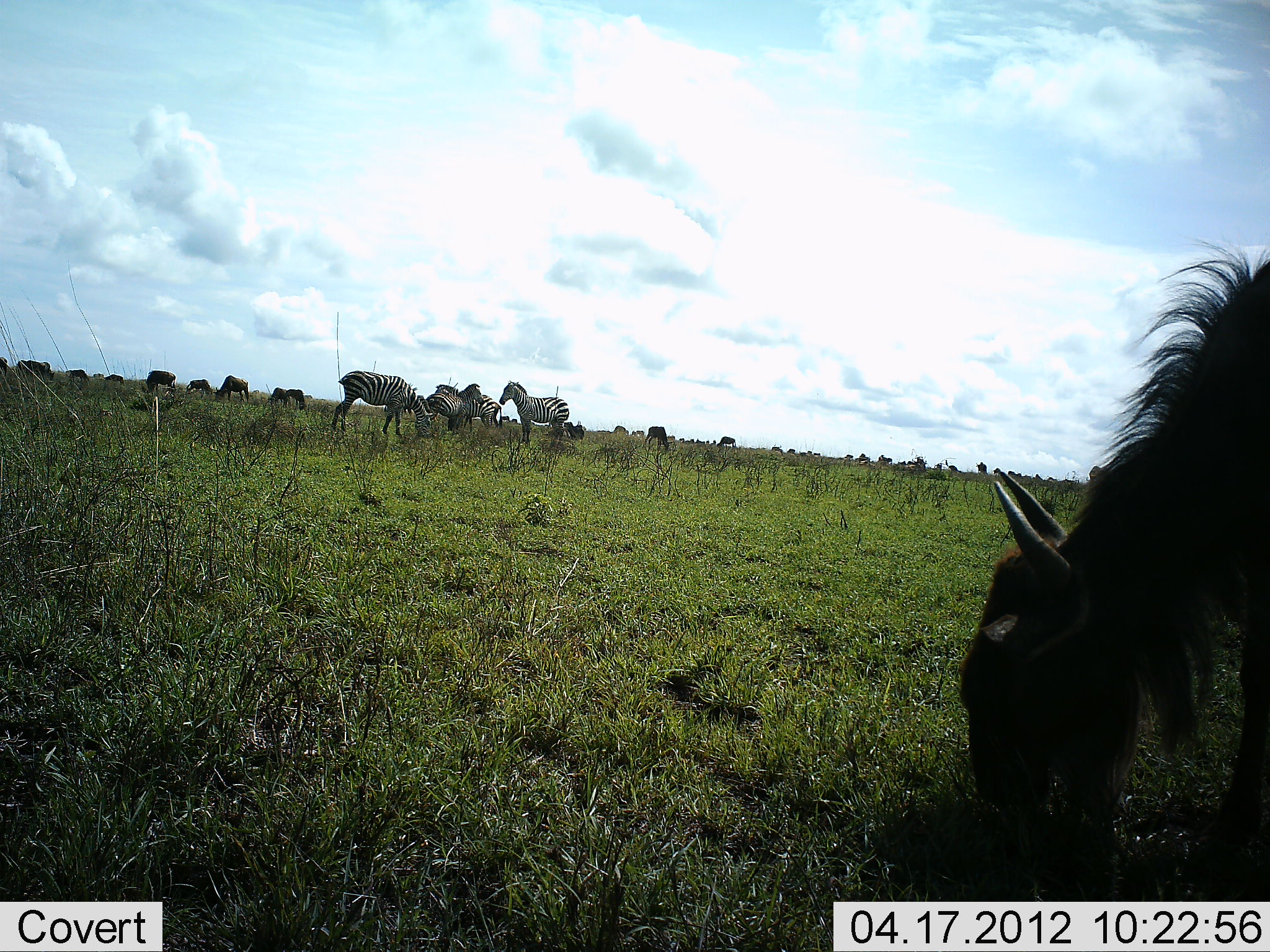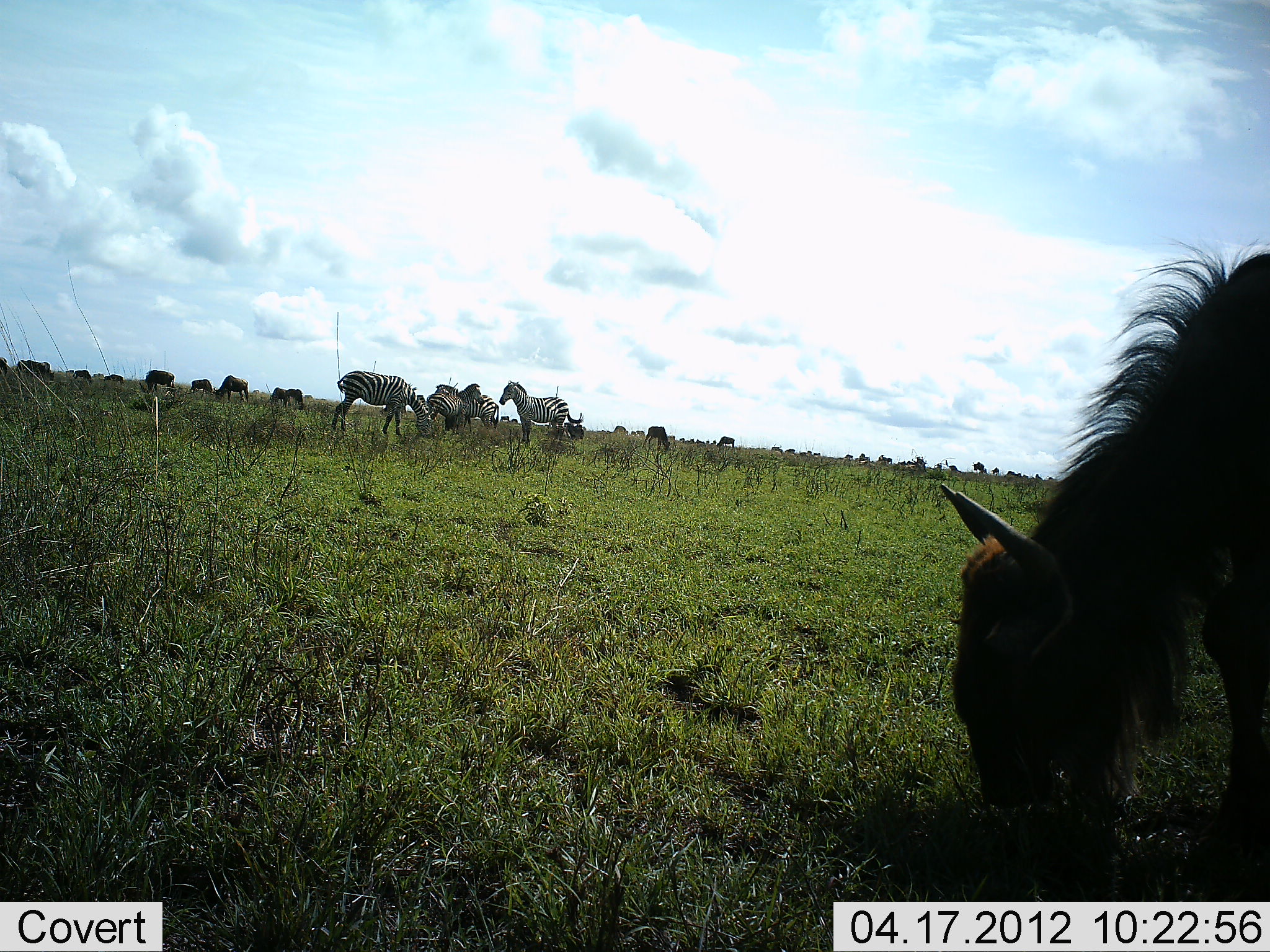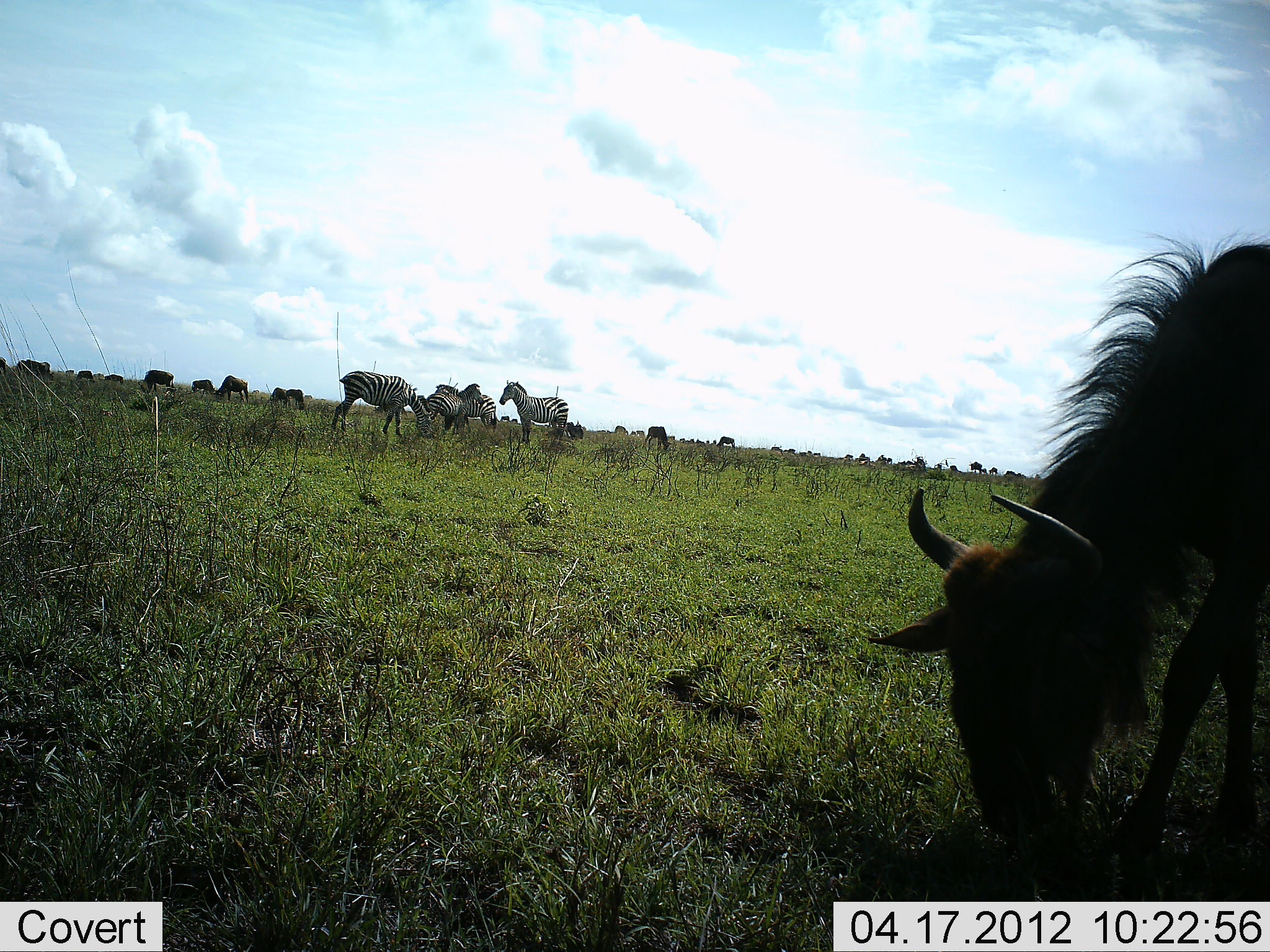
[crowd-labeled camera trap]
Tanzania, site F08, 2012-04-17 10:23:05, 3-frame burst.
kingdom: Animalia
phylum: Chordata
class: Mammalia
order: Artiodactyla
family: Bovidae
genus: Connochaetes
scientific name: Connochaetes taurinus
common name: blue wildebeest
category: wildebeest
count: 11-50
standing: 27%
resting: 7%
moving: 7%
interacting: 7%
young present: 7%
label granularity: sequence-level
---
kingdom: Animalia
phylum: Chordata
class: Mammalia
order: Perissodactyla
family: Equidae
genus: Equus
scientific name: Equus quagga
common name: plains zebra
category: zebra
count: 4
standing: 61%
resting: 0%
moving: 11%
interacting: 17%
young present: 0%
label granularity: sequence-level